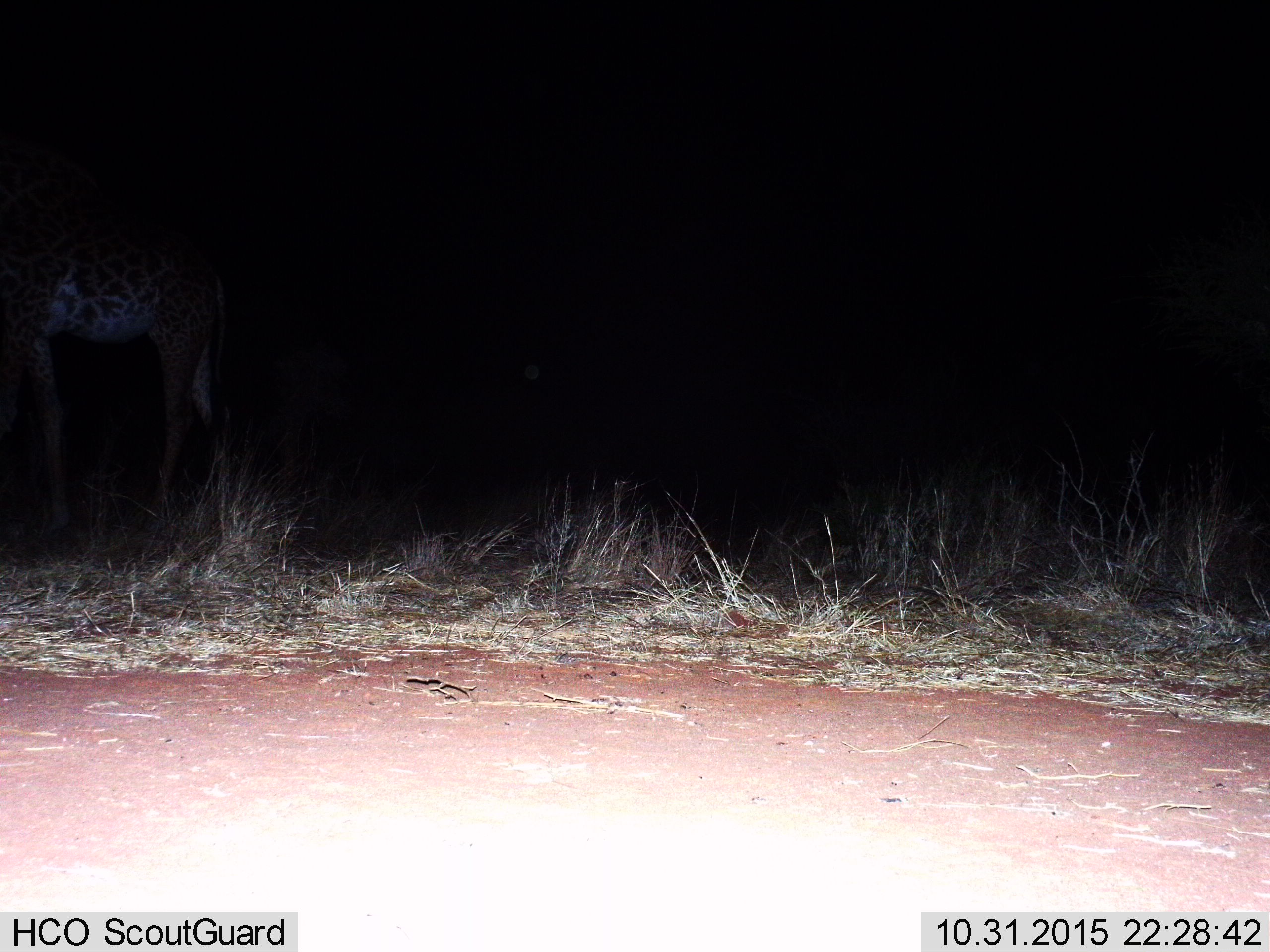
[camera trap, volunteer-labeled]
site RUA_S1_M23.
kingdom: Animalia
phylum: Chordata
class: Mammalia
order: Artiodactyla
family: Giraffidae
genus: Giraffa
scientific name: Giraffa camelopardalis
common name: giraffe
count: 1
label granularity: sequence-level